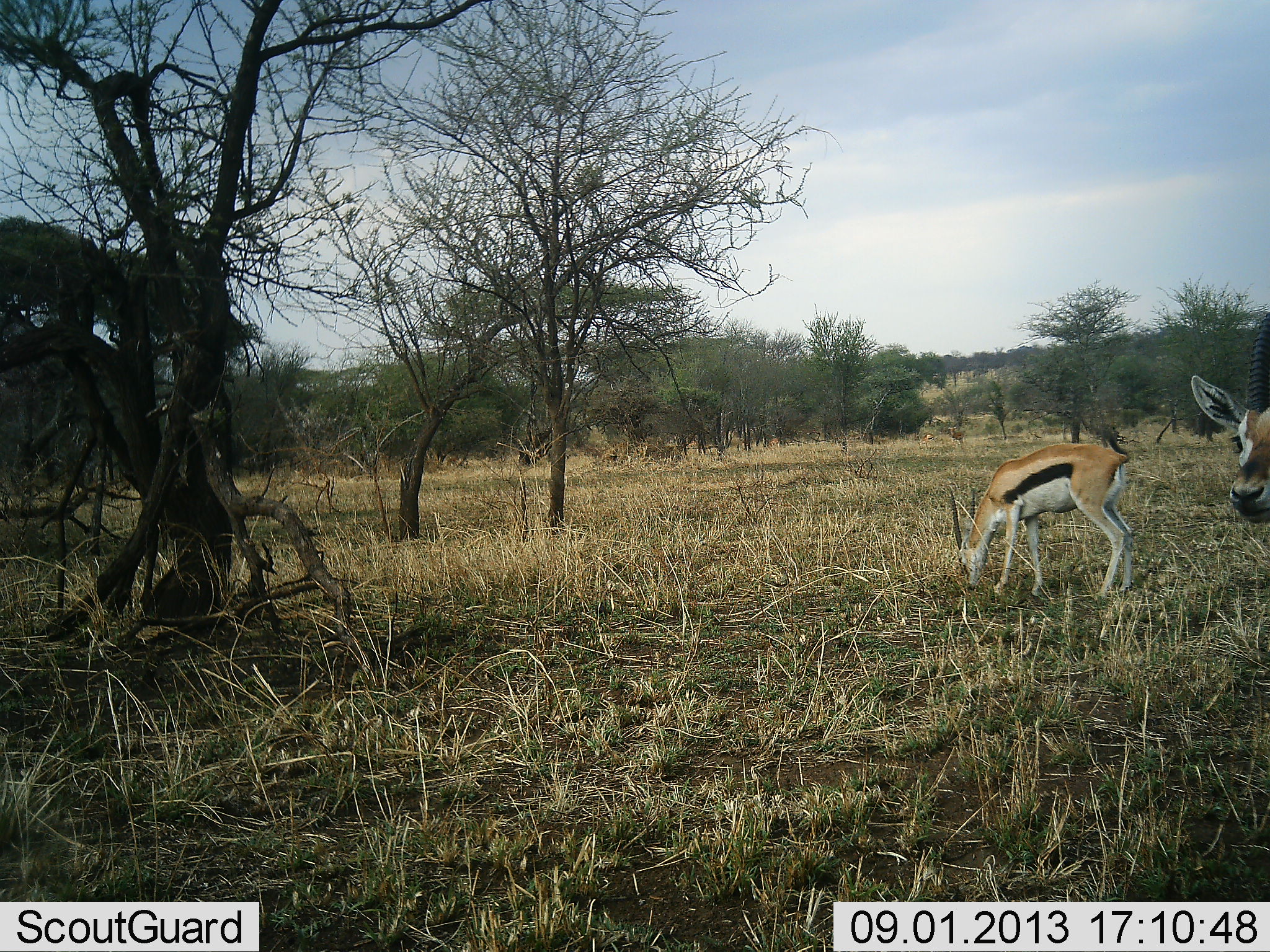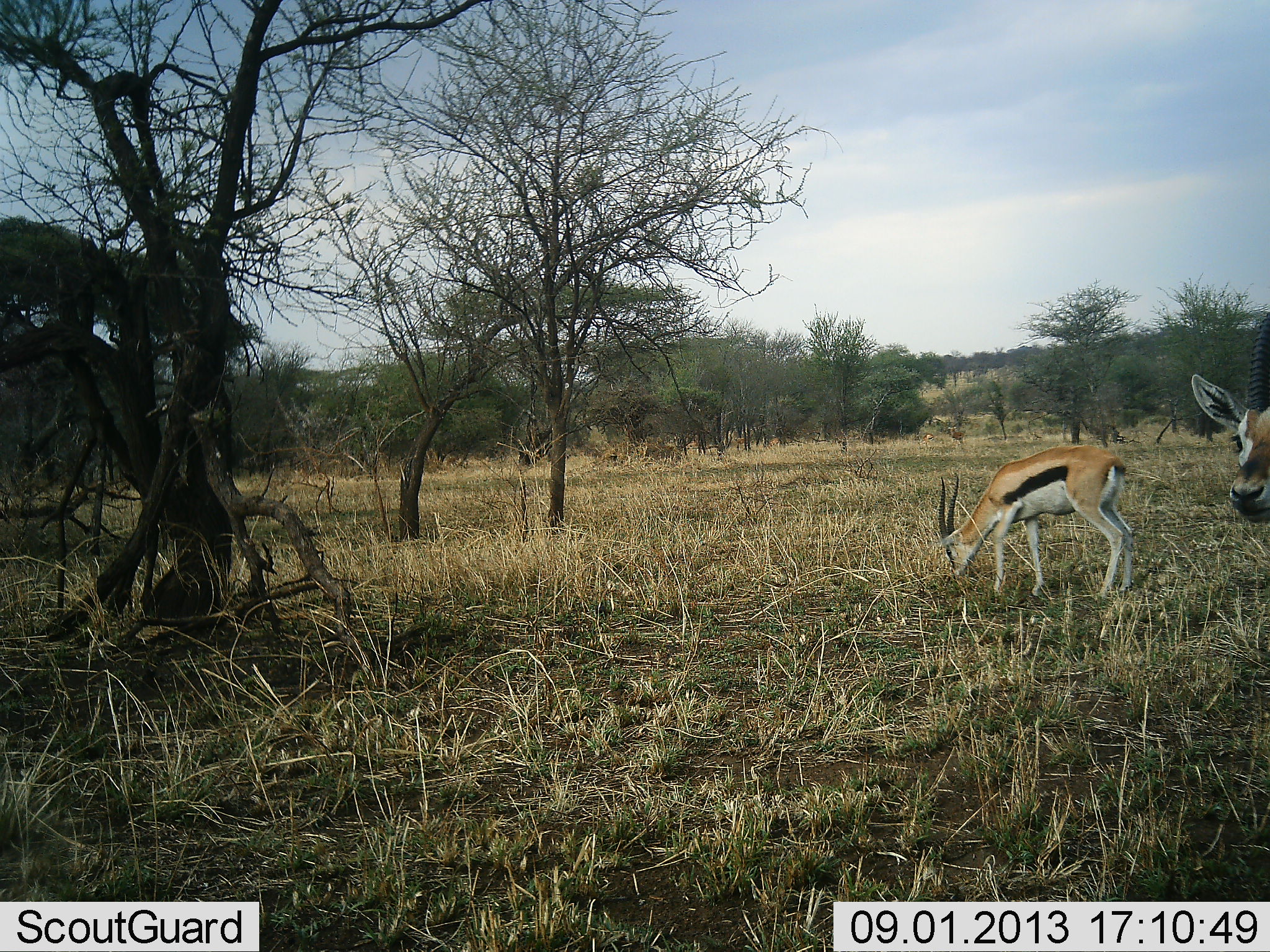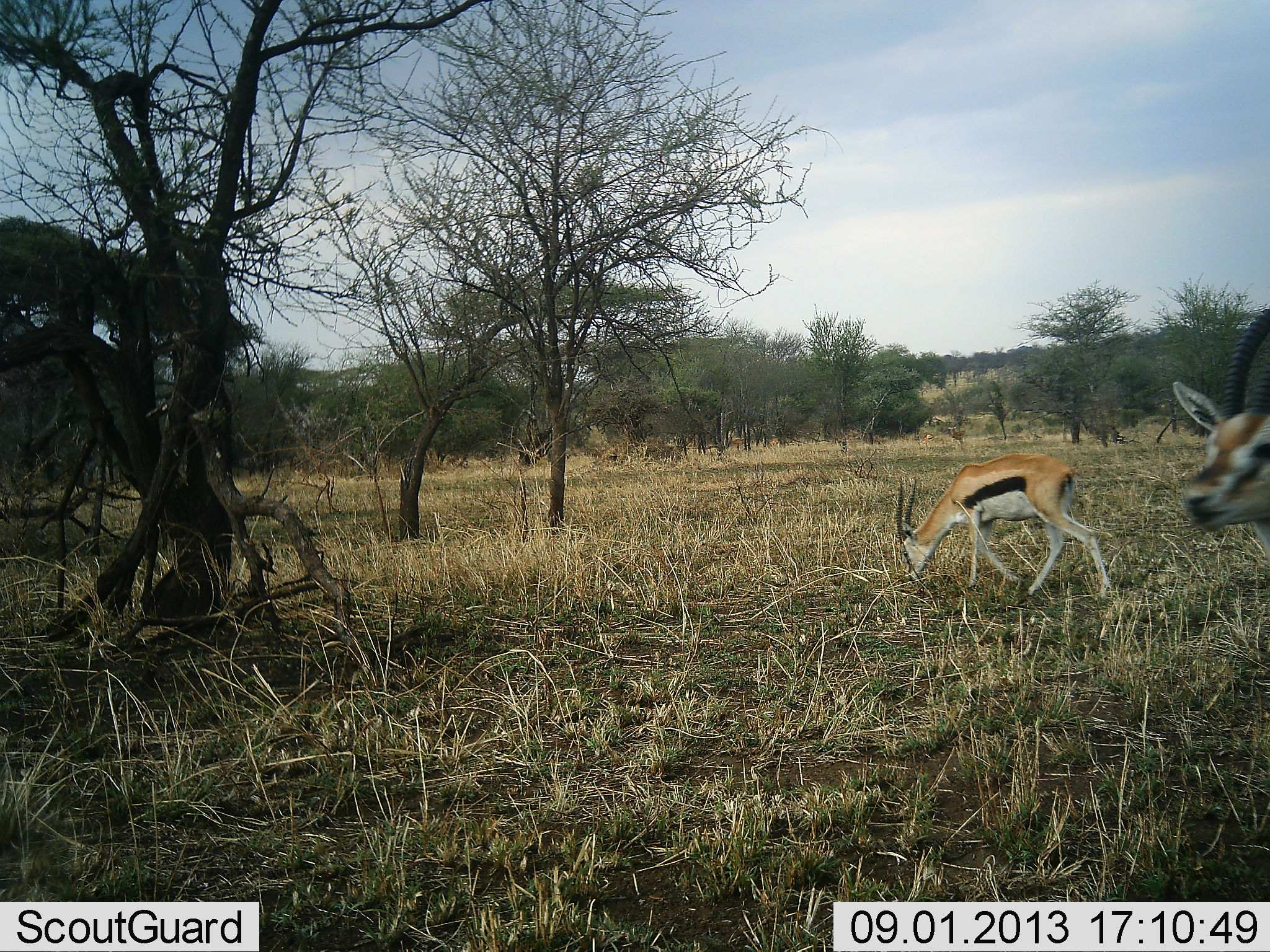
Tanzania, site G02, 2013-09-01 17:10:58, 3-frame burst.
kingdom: Animalia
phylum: Chordata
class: Mammalia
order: Artiodactyla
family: Bovidae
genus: Eudorcas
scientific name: Eudorcas thomsonii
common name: thomson's gazelle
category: gazellethomsons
Gazellethomsons (thomson's gazelle) (Eudorcas thomsonii), count 2. Behavior (volunteer vote fractions): standing 91%, resting 0%, moving 9%, interacting 0%. Young present (vote fraction): 0%. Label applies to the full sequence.